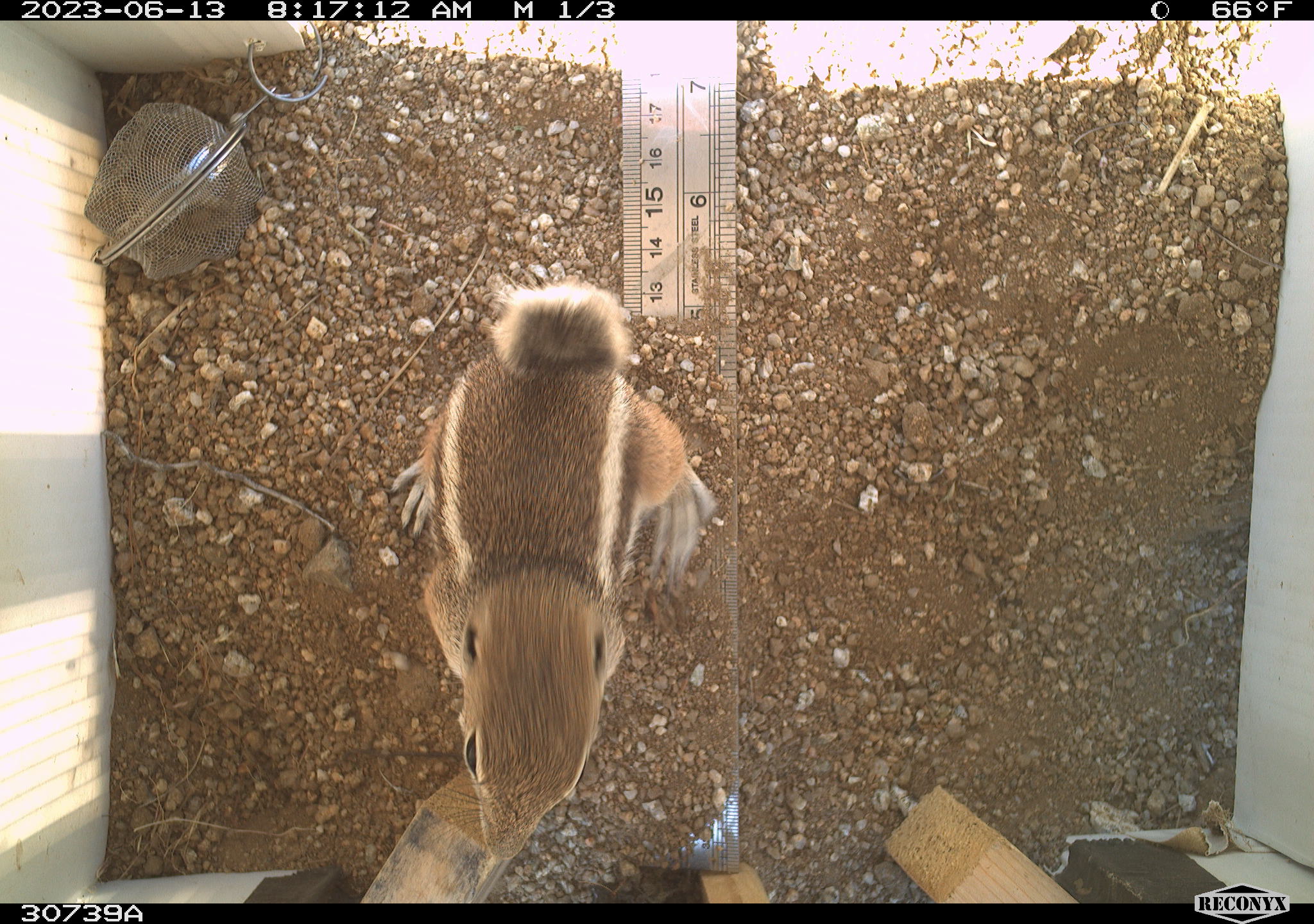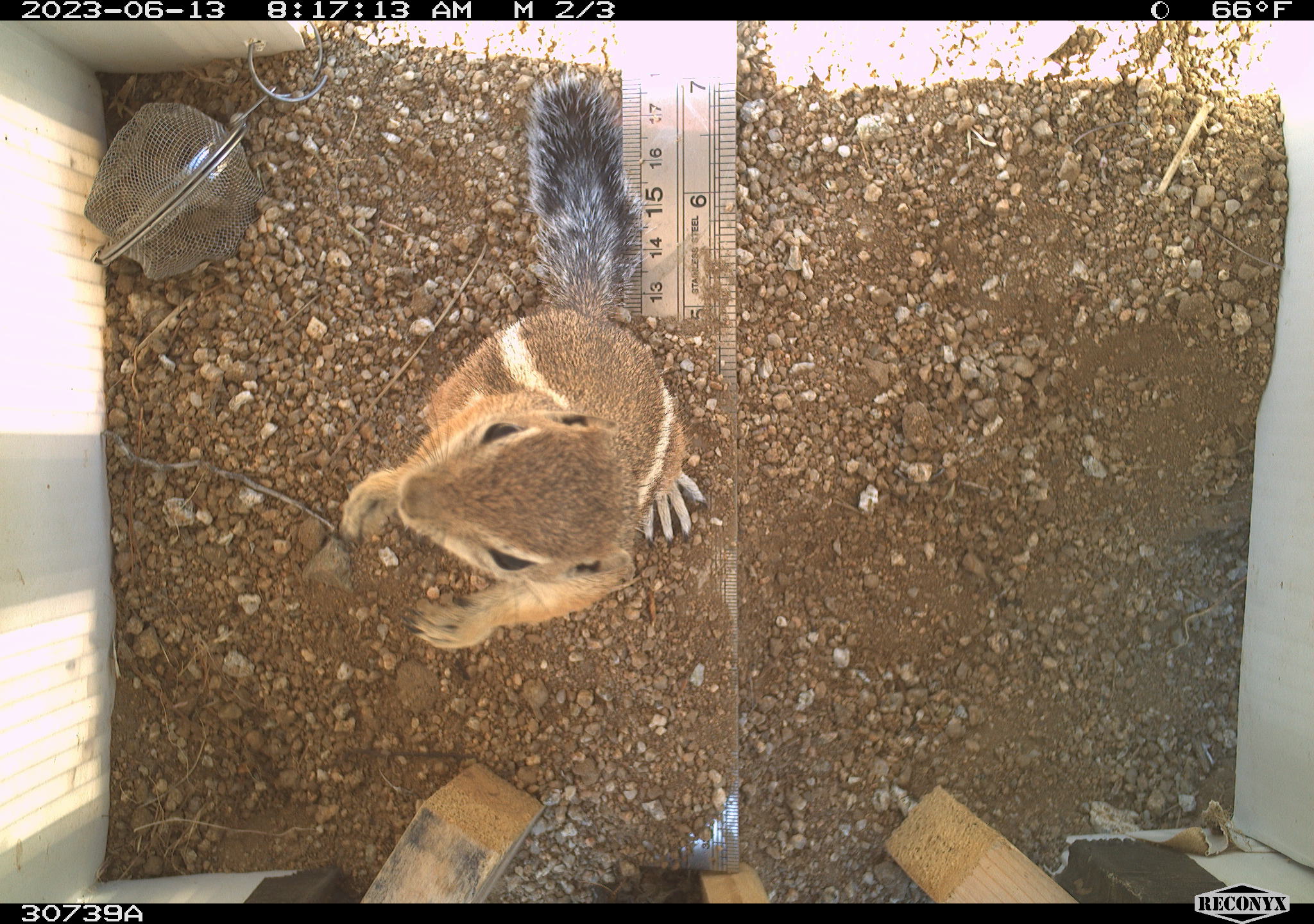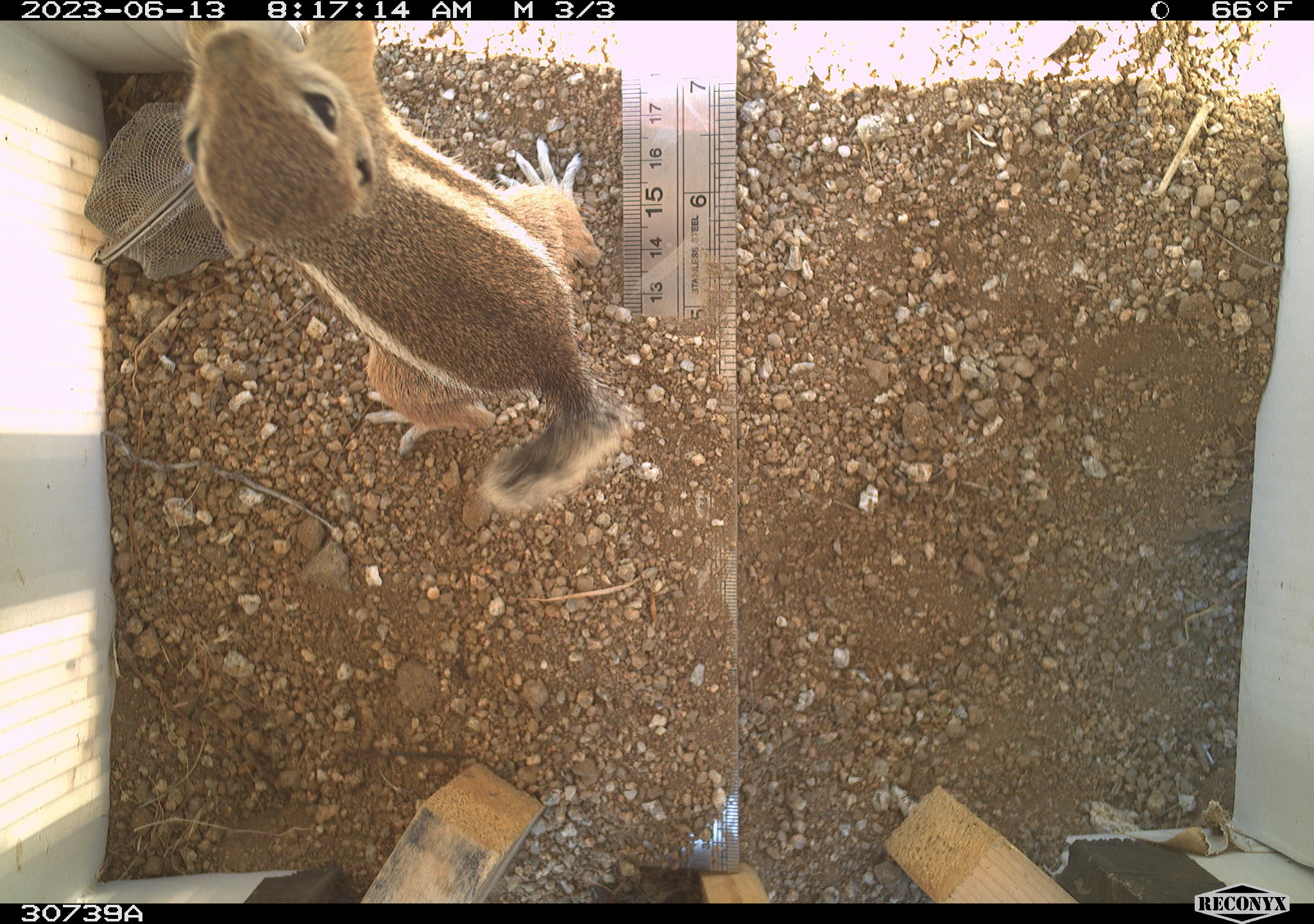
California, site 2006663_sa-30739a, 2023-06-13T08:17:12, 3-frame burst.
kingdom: Animalia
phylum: Chordata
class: Mammalia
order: Rodentia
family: Sciuridae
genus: Ammospermophilus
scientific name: Ammospermophilus leucurus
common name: white-tailed antelope squirrel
White-tailed antelope squirrel (Ammospermophilus leucurus).